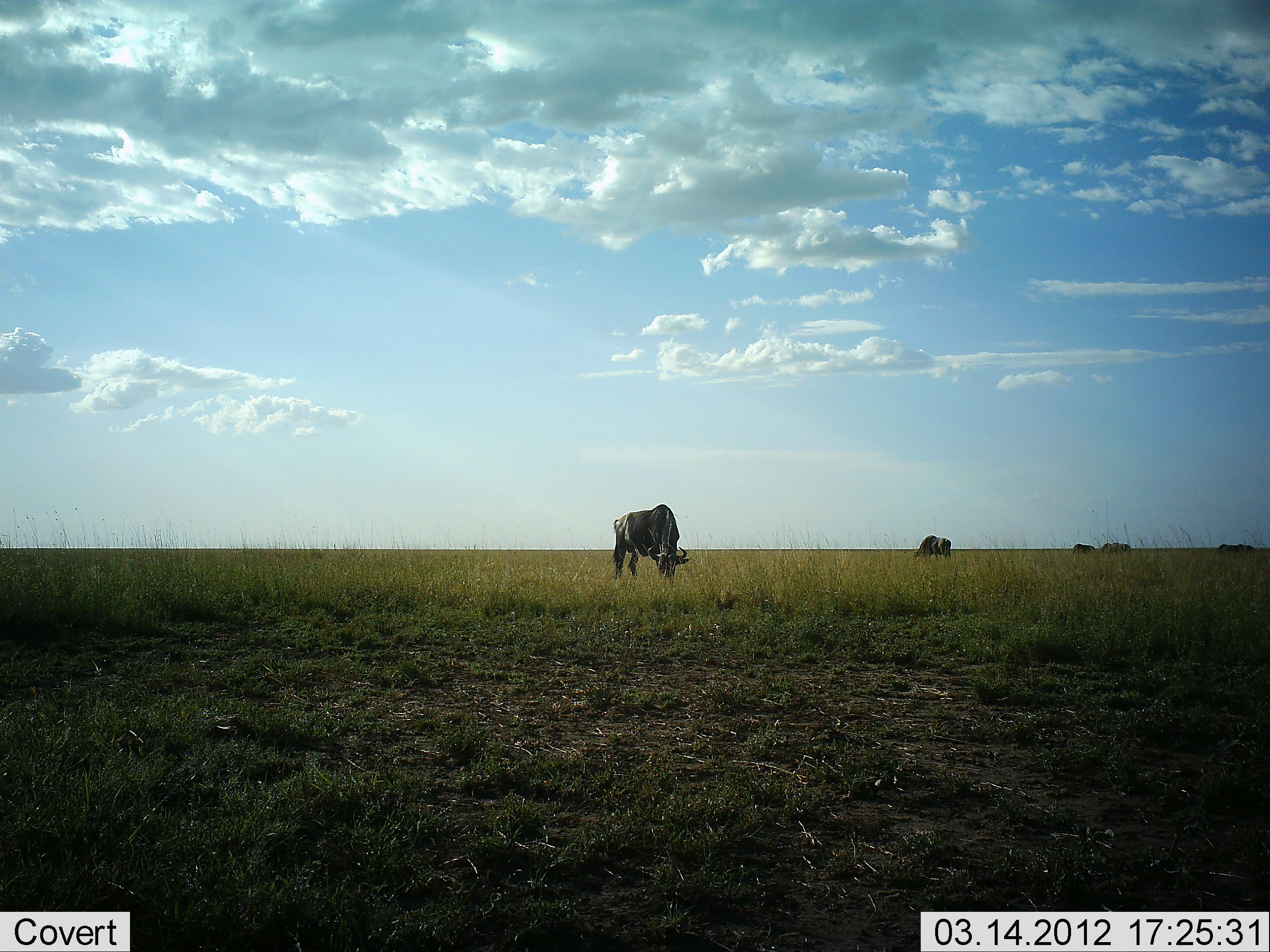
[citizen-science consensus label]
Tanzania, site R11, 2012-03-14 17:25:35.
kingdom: Animalia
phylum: Chordata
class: Mammalia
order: Artiodactyla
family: Bovidae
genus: Connochaetes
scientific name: Connochaetes taurinus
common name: blue wildebeest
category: wildebeest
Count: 5.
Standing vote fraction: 33%.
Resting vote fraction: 0%.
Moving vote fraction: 0%.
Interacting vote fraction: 4%.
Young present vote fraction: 0%.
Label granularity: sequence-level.